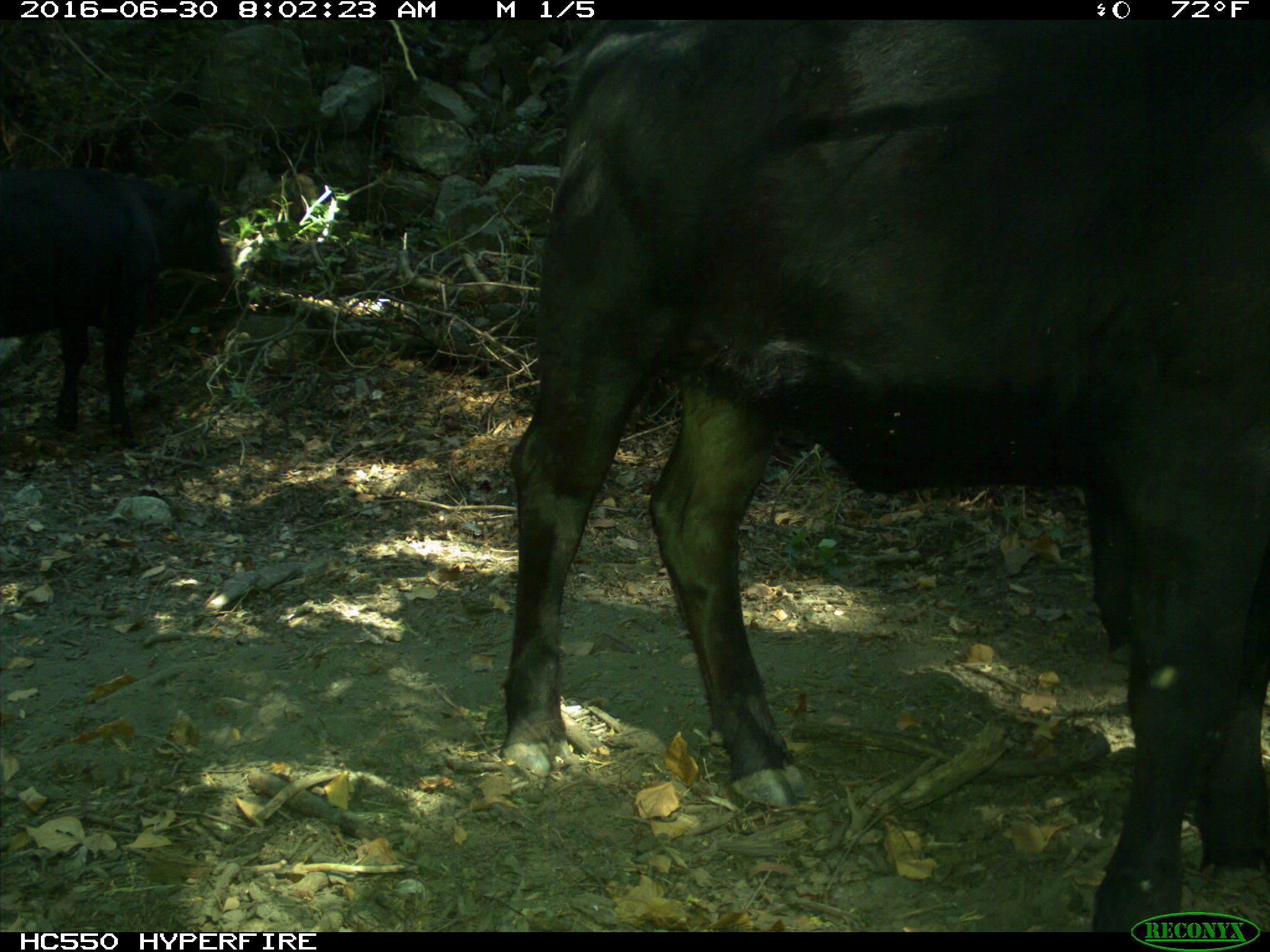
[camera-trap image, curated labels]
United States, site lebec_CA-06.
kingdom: Animalia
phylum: Chordata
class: Mammalia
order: Artiodactyla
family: Bovidae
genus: Bos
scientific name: Bos taurus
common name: domestic cow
Bos taurus (domestic cow).